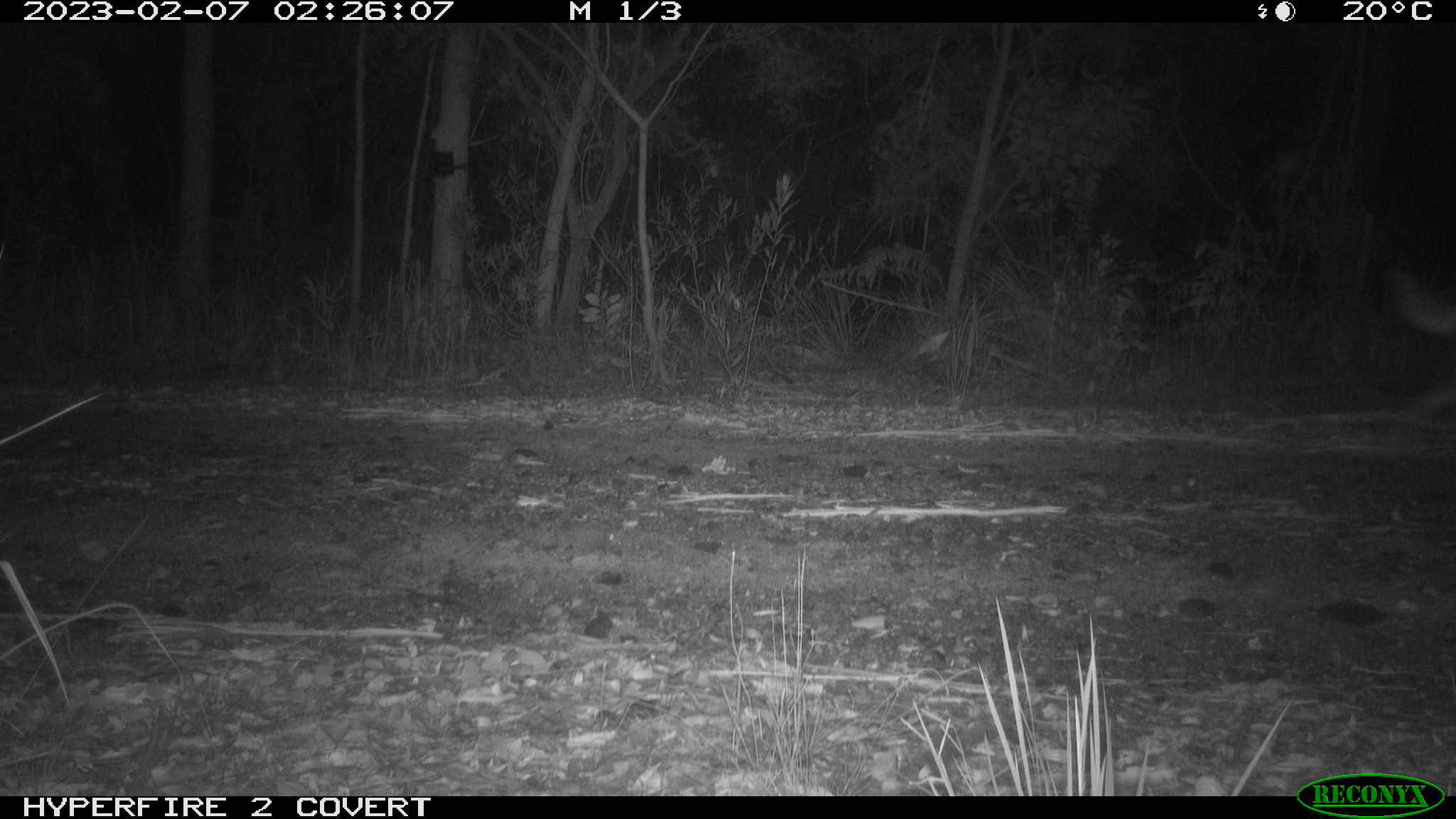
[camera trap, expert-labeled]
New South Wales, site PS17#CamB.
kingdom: Animalia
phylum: Chordata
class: Mammalia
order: Carnivora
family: Canidae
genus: Canis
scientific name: Canis familiaris dingo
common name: dingo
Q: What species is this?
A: Dingo (Canis familiaris dingo).